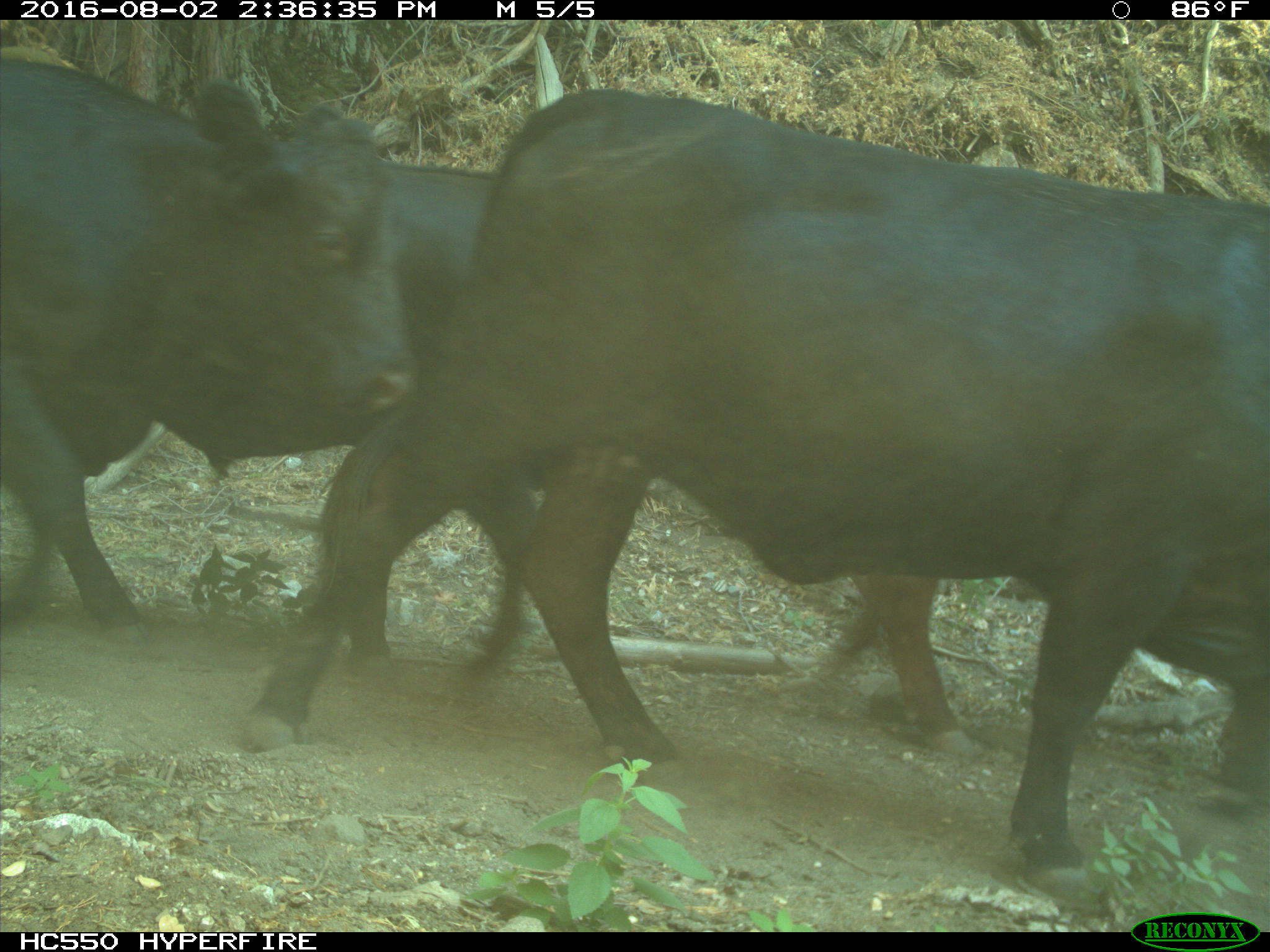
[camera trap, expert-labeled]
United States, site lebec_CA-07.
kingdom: Animalia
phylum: Chordata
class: Mammalia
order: Artiodactyla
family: Bovidae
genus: Bos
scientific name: Bos taurus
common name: domestic cow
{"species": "Bos taurus (domestic cow)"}